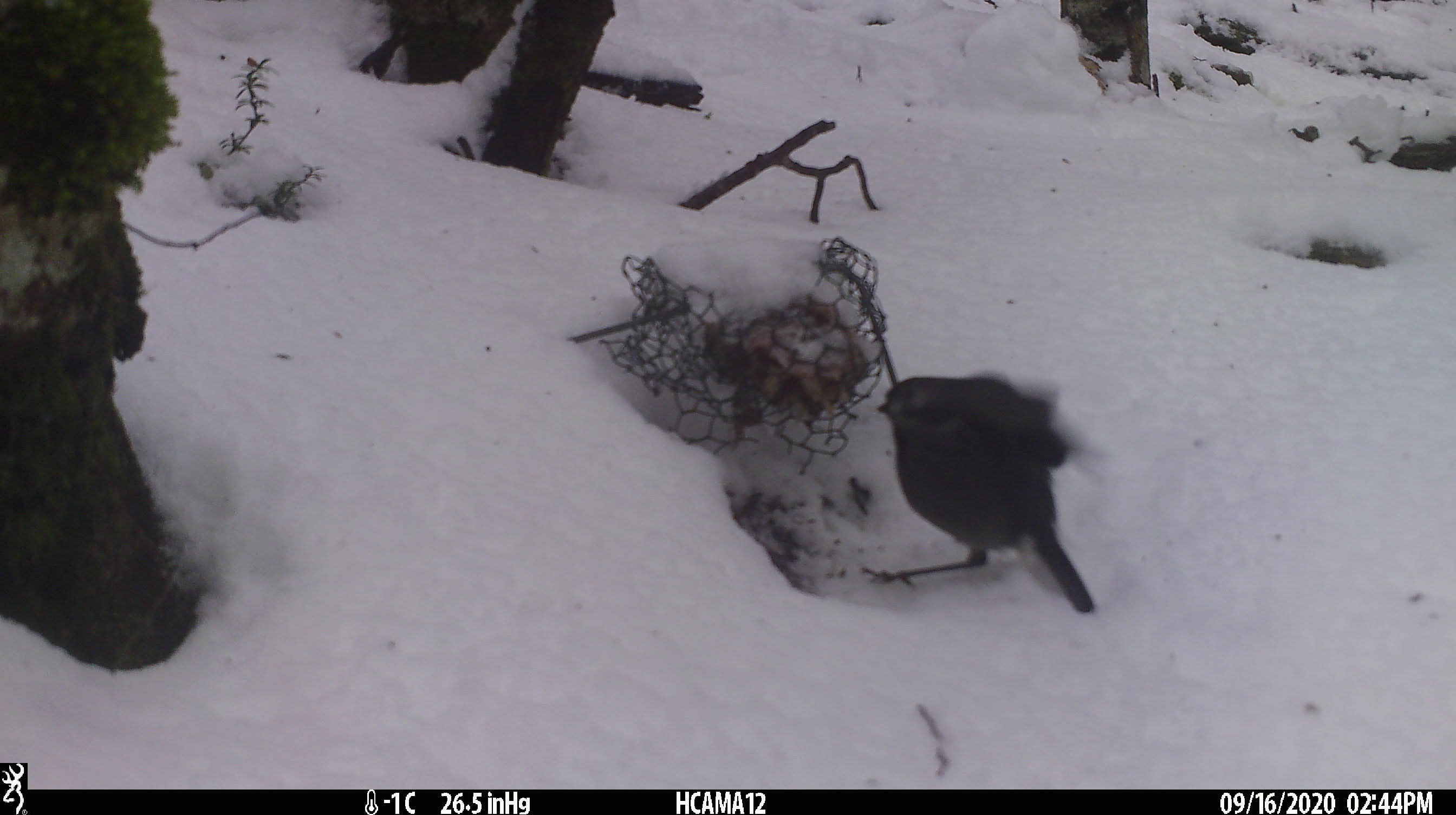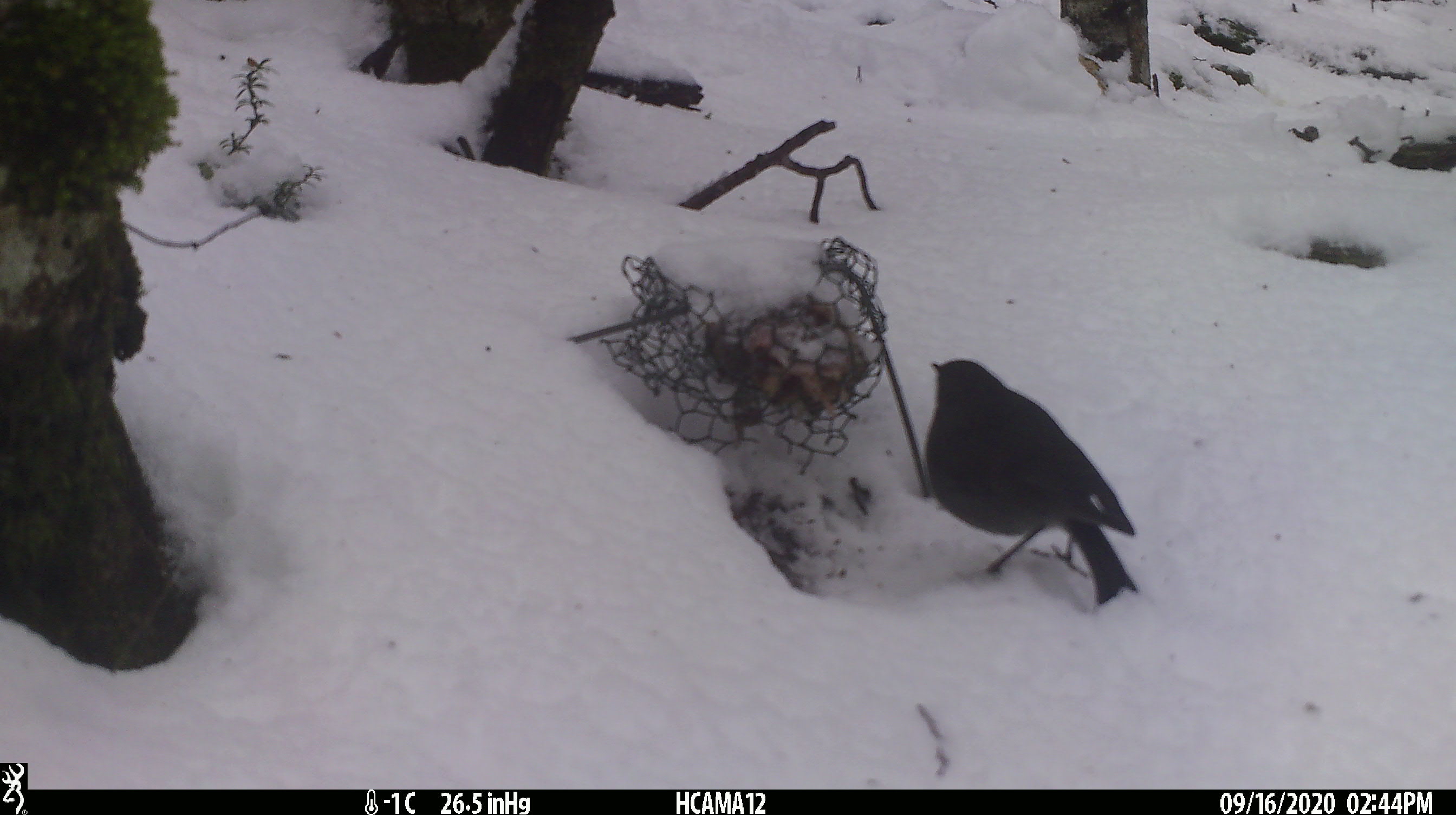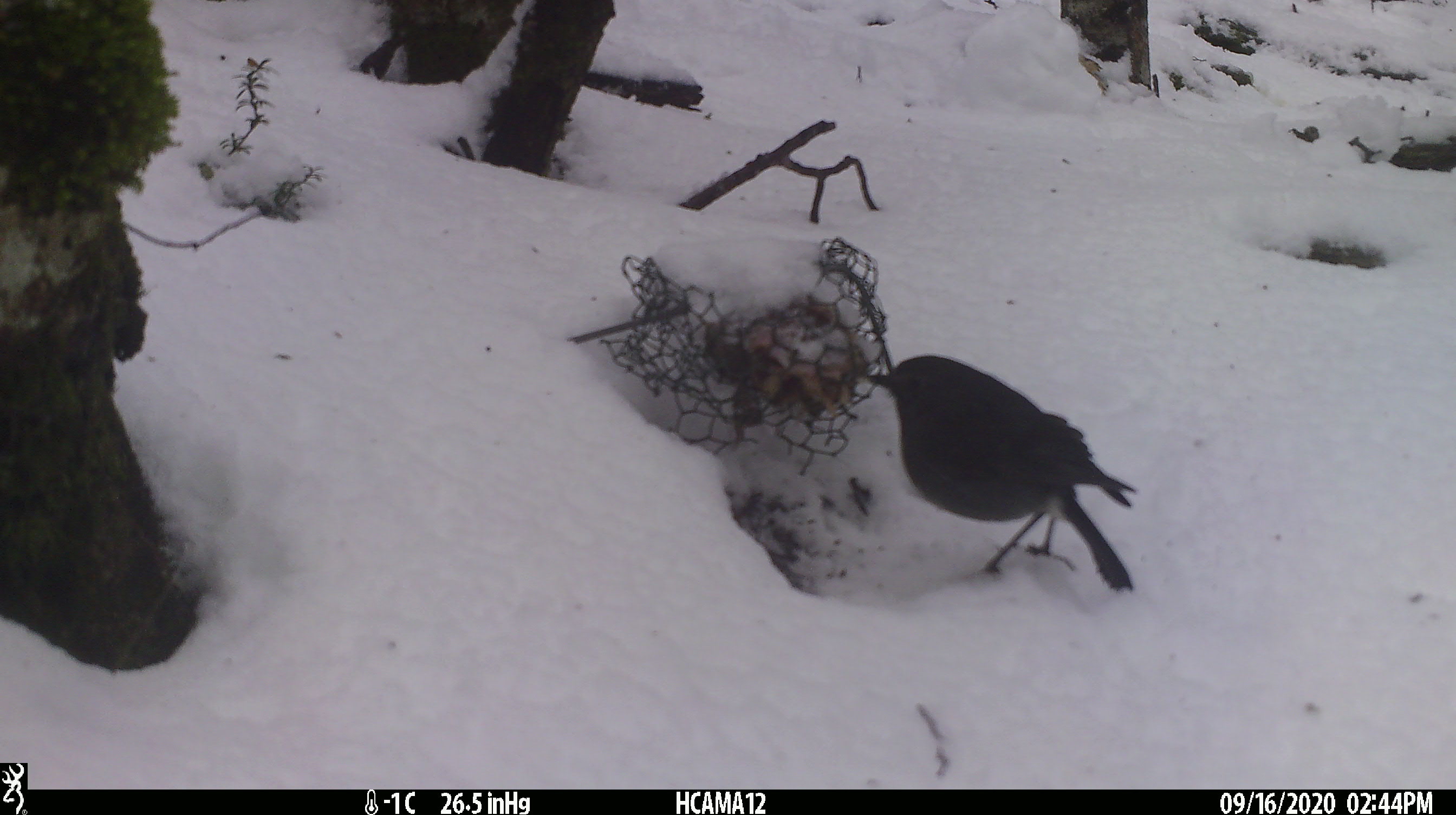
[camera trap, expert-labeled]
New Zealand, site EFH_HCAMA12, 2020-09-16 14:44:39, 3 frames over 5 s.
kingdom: Animalia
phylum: Chordata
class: Aves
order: Passeriformes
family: Petroicidae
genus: Petroica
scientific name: Petroica australis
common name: new zealand robin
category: robin